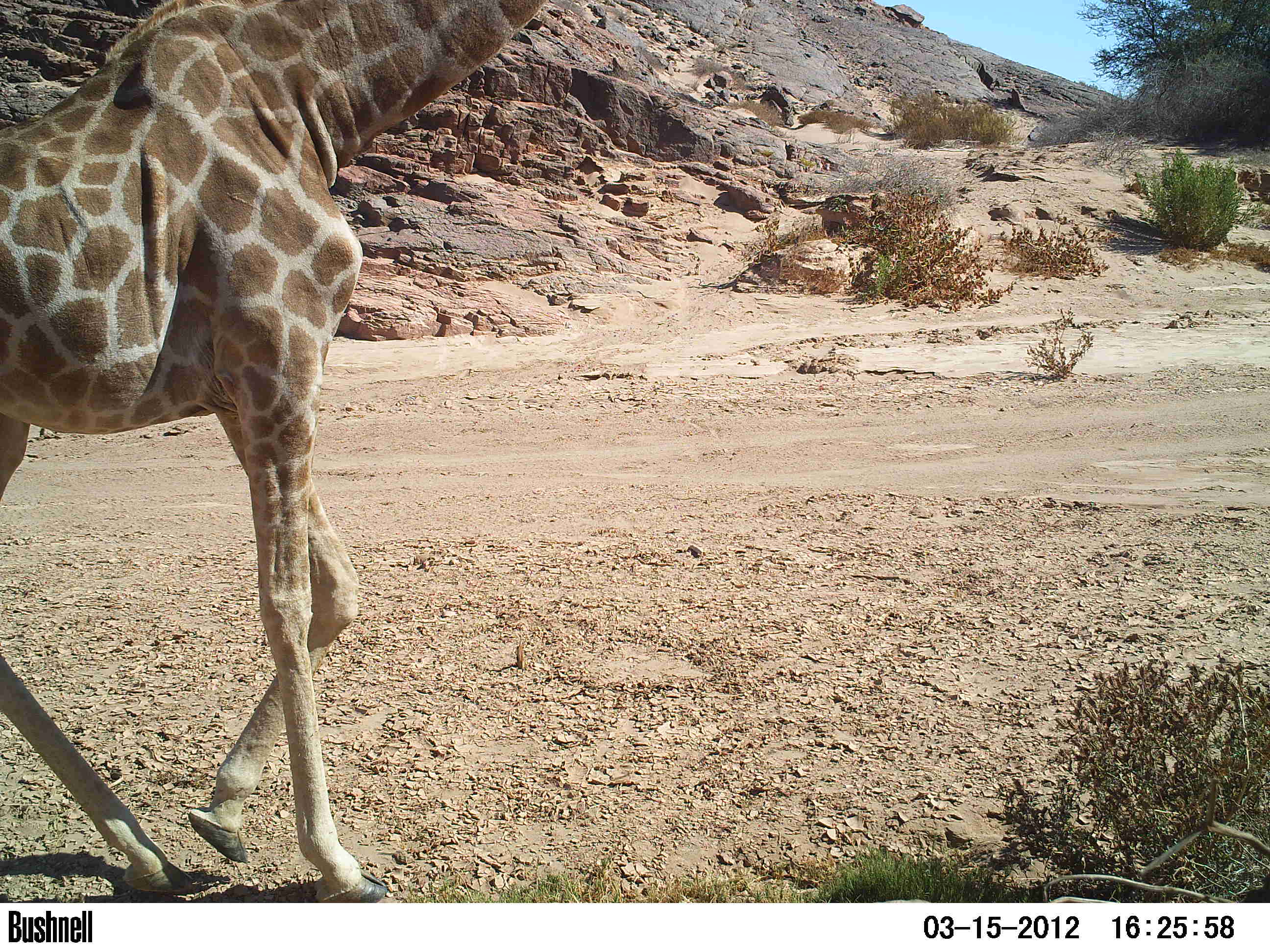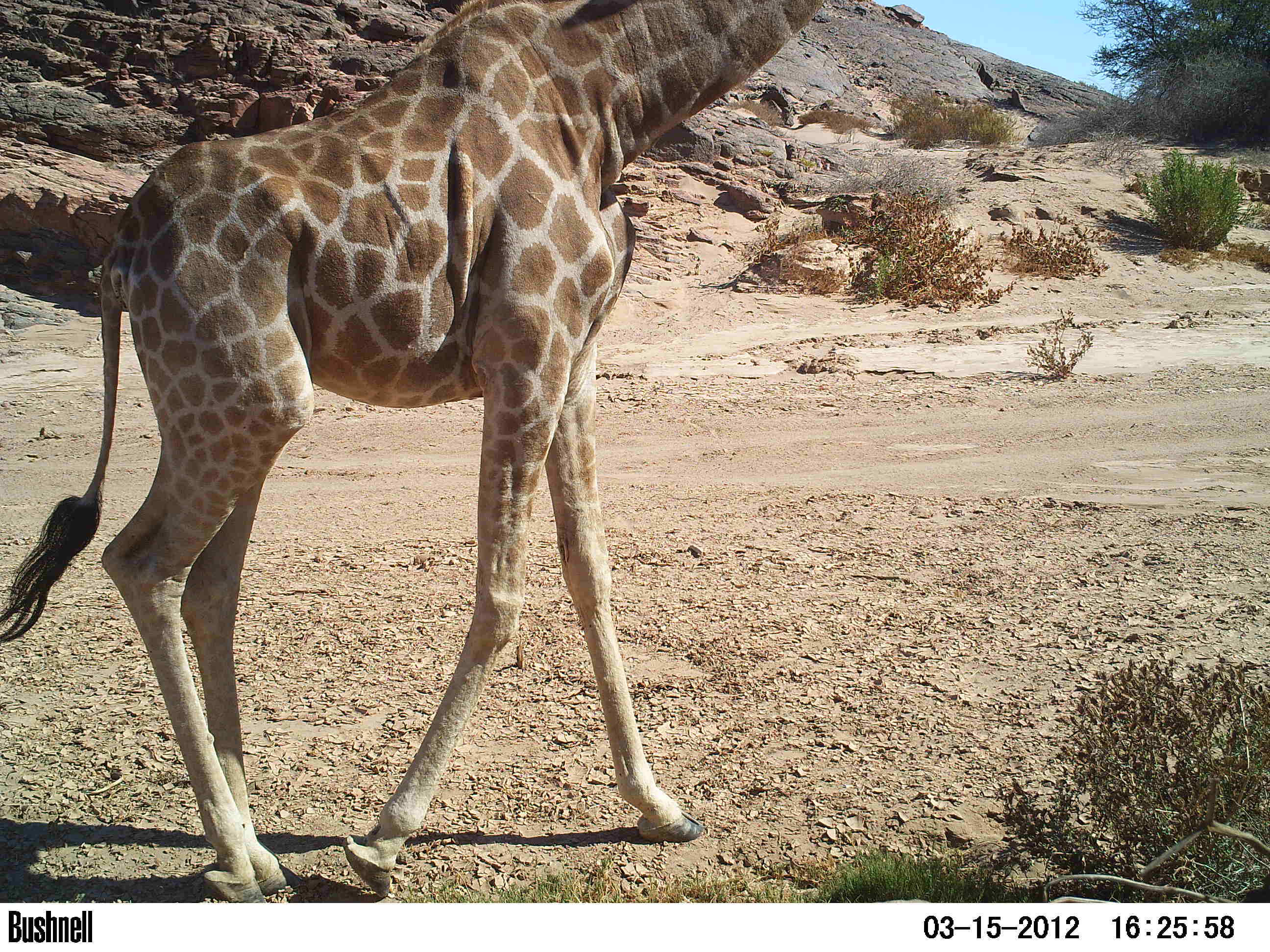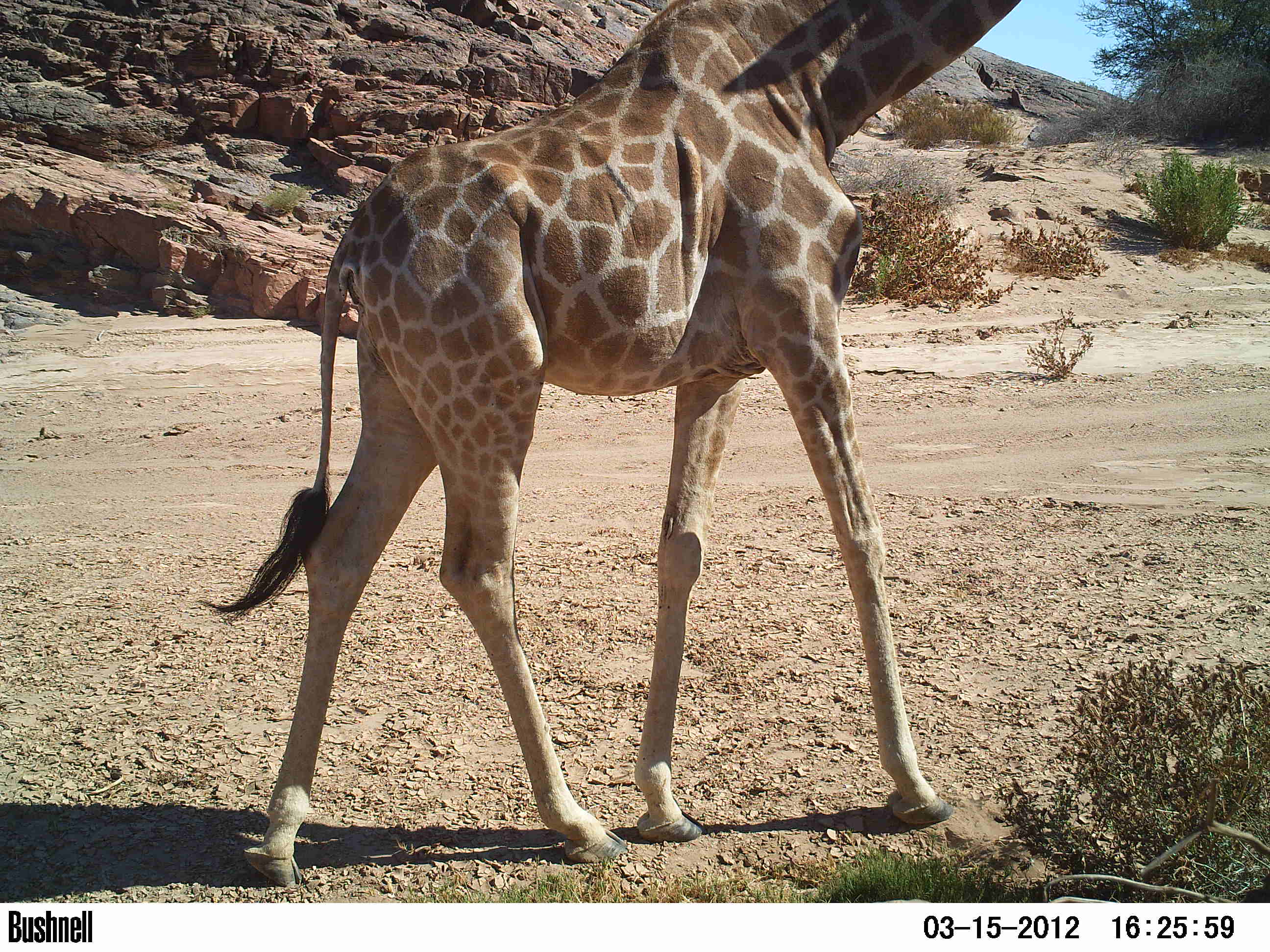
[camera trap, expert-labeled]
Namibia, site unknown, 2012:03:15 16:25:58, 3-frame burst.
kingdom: Animalia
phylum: Chordata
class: Mammalia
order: Artiodactyla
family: Giraffidae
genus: Giraffa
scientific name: Giraffa camelopardalis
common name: giraffe